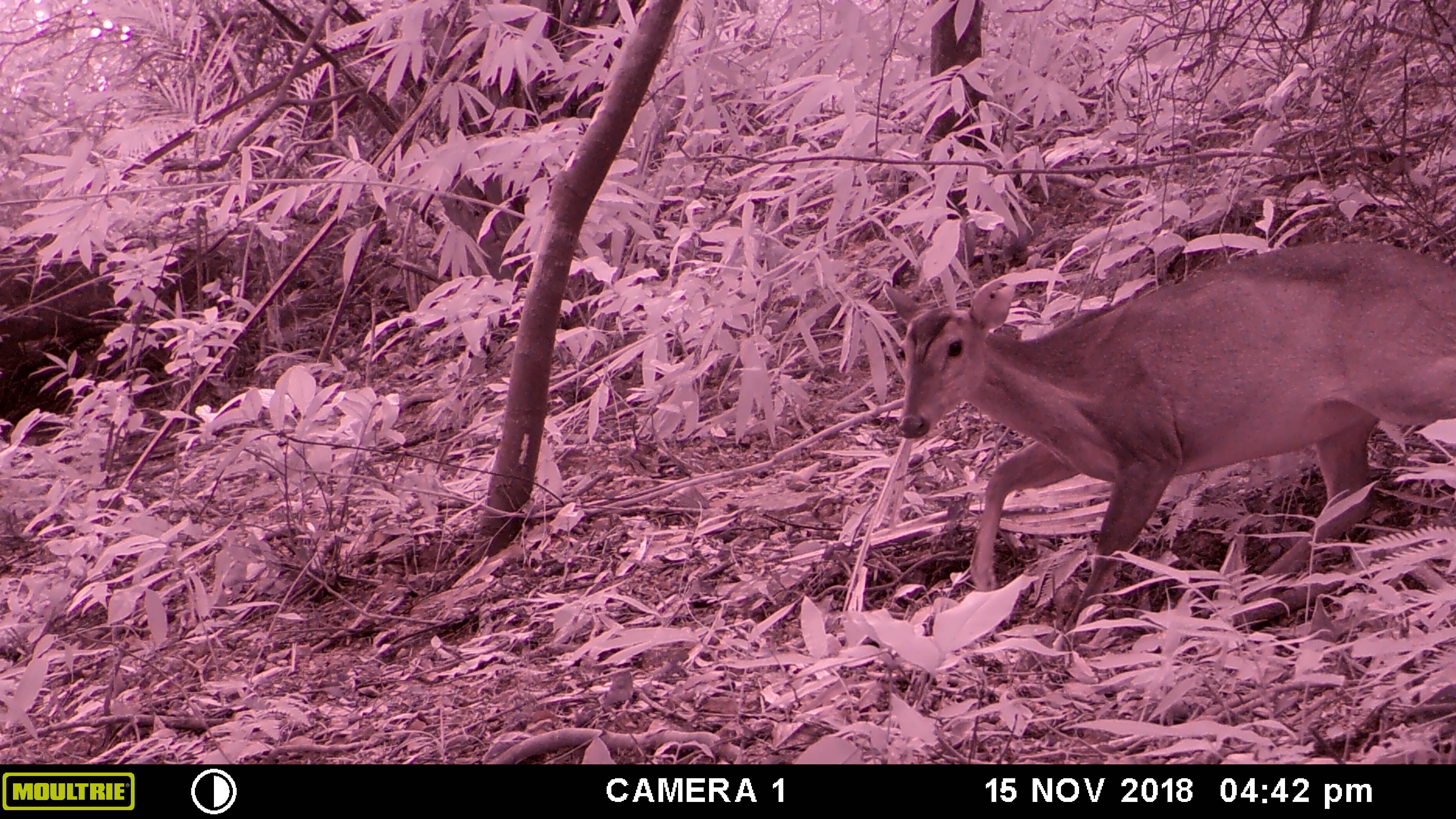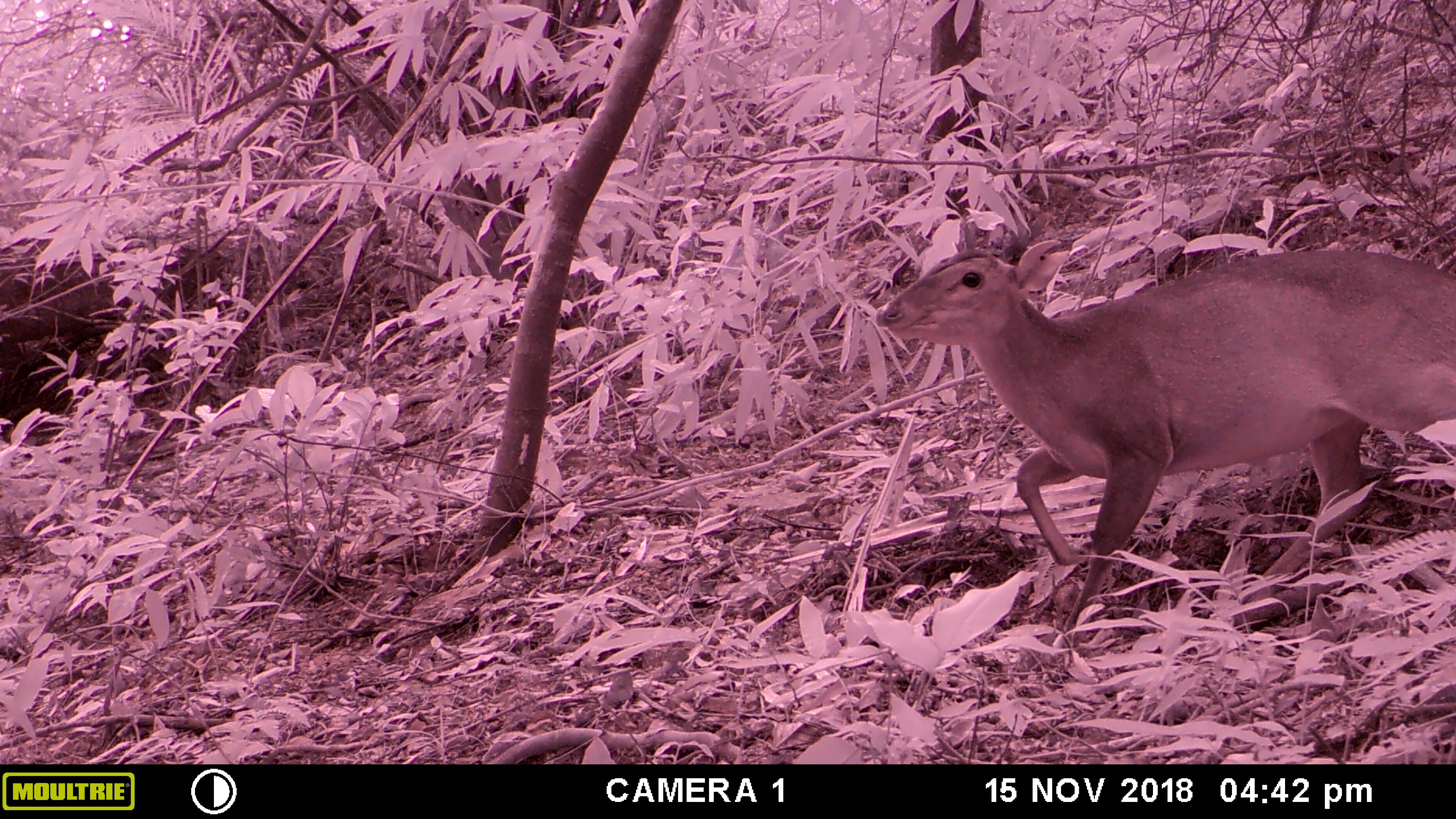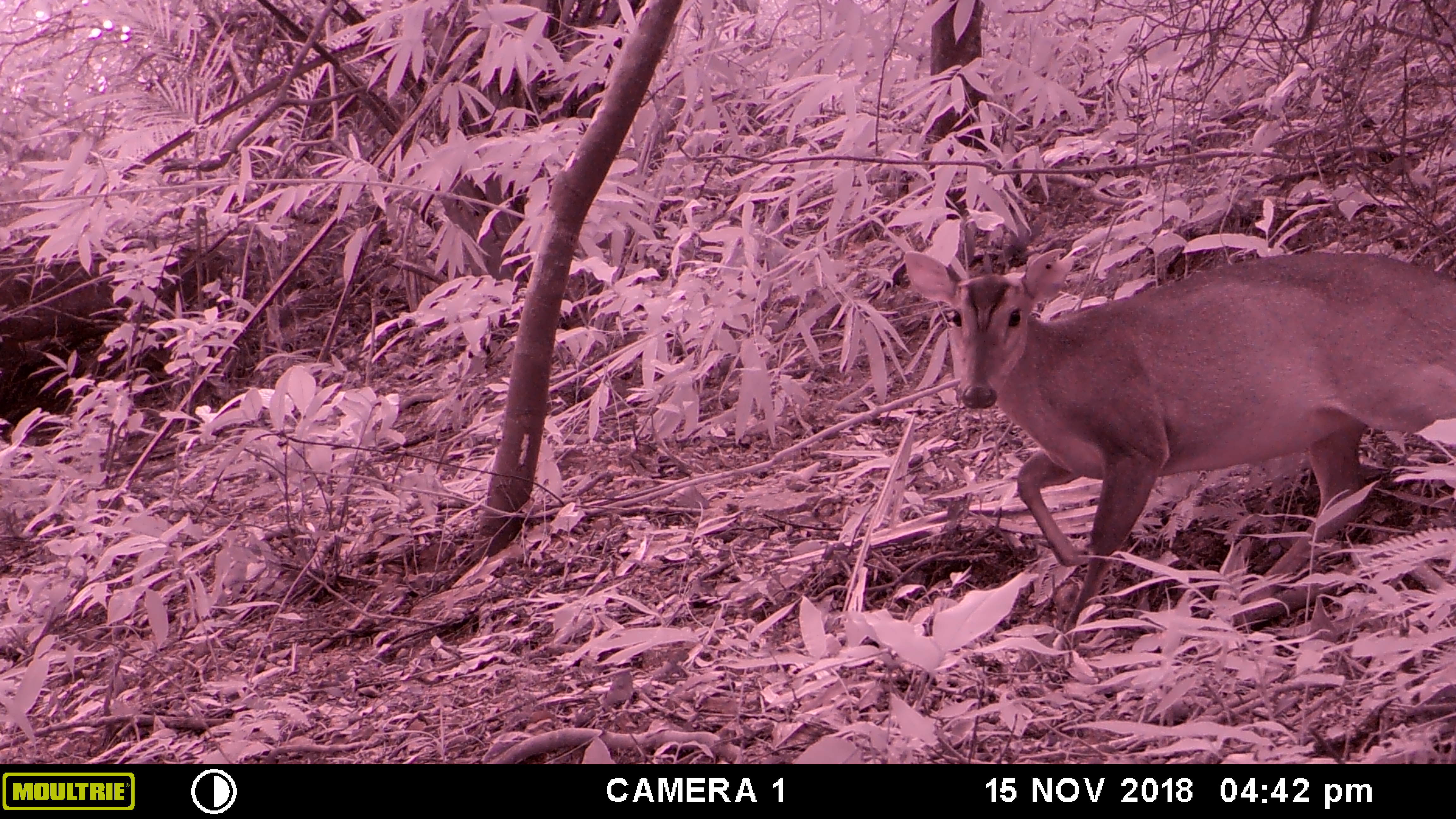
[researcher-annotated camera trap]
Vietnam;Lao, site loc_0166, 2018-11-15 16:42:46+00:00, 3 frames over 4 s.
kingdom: Animalia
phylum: Chordata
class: Mammalia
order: Artiodactyla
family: Cervidae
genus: Muntiacus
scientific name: Muntiacus vuquangensis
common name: large-antlered muntjac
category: large antlered muntjac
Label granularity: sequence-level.